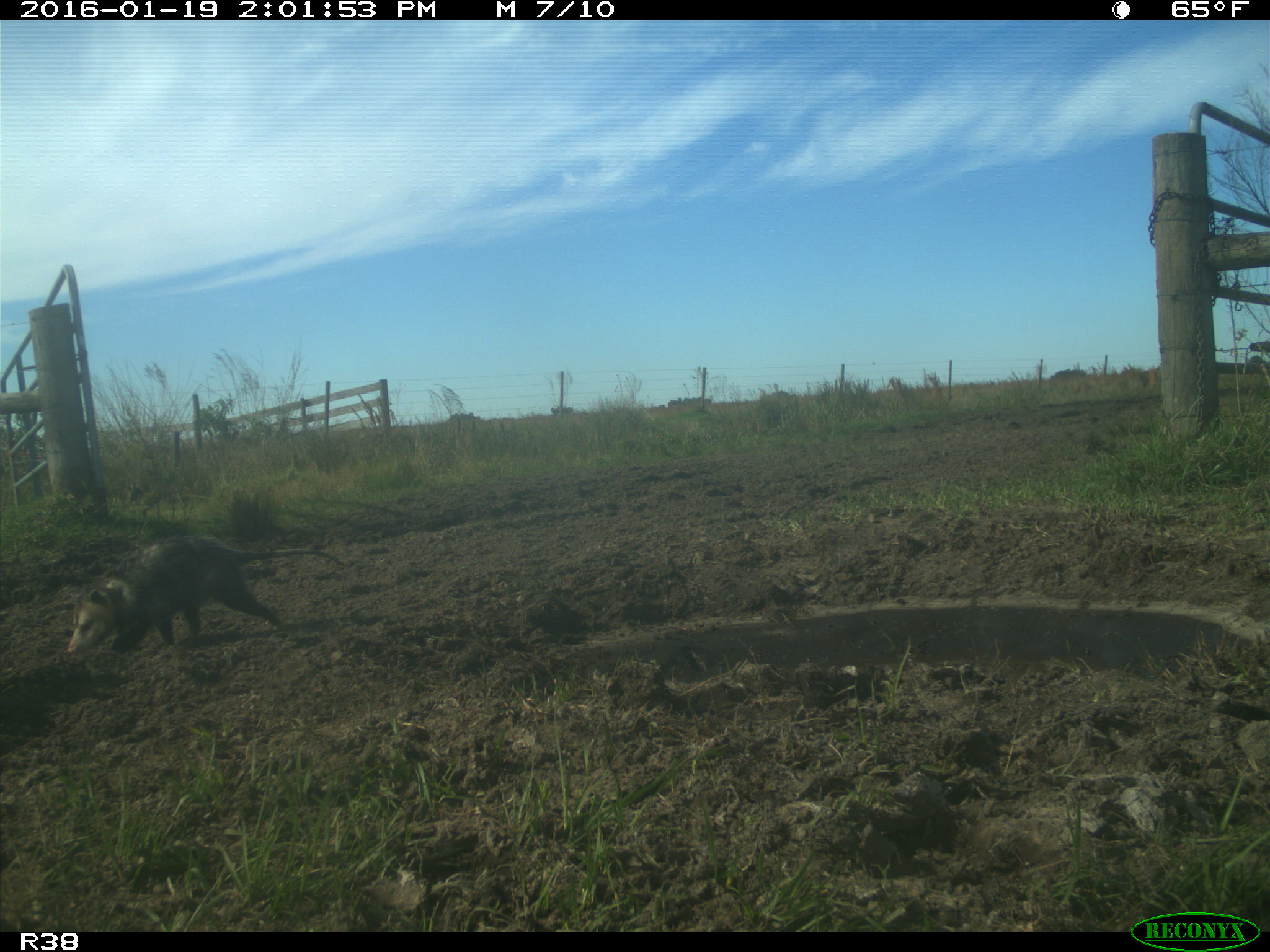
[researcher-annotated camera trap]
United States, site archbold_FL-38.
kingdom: Animalia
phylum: Chordata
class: Mammalia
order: Didelphimorphia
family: Didelphidae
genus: Didelphis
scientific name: Didelphis virginiana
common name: virginia opossum